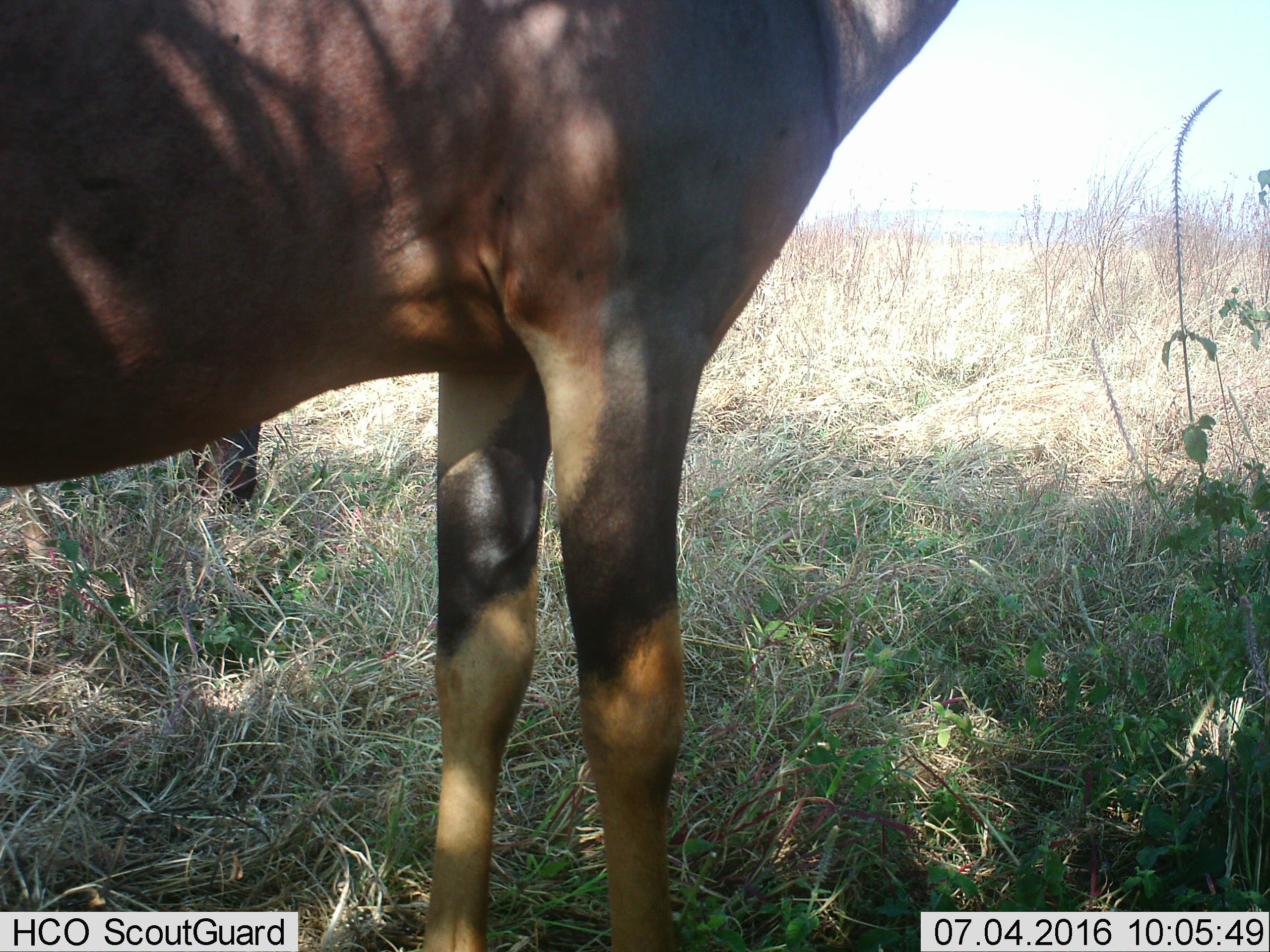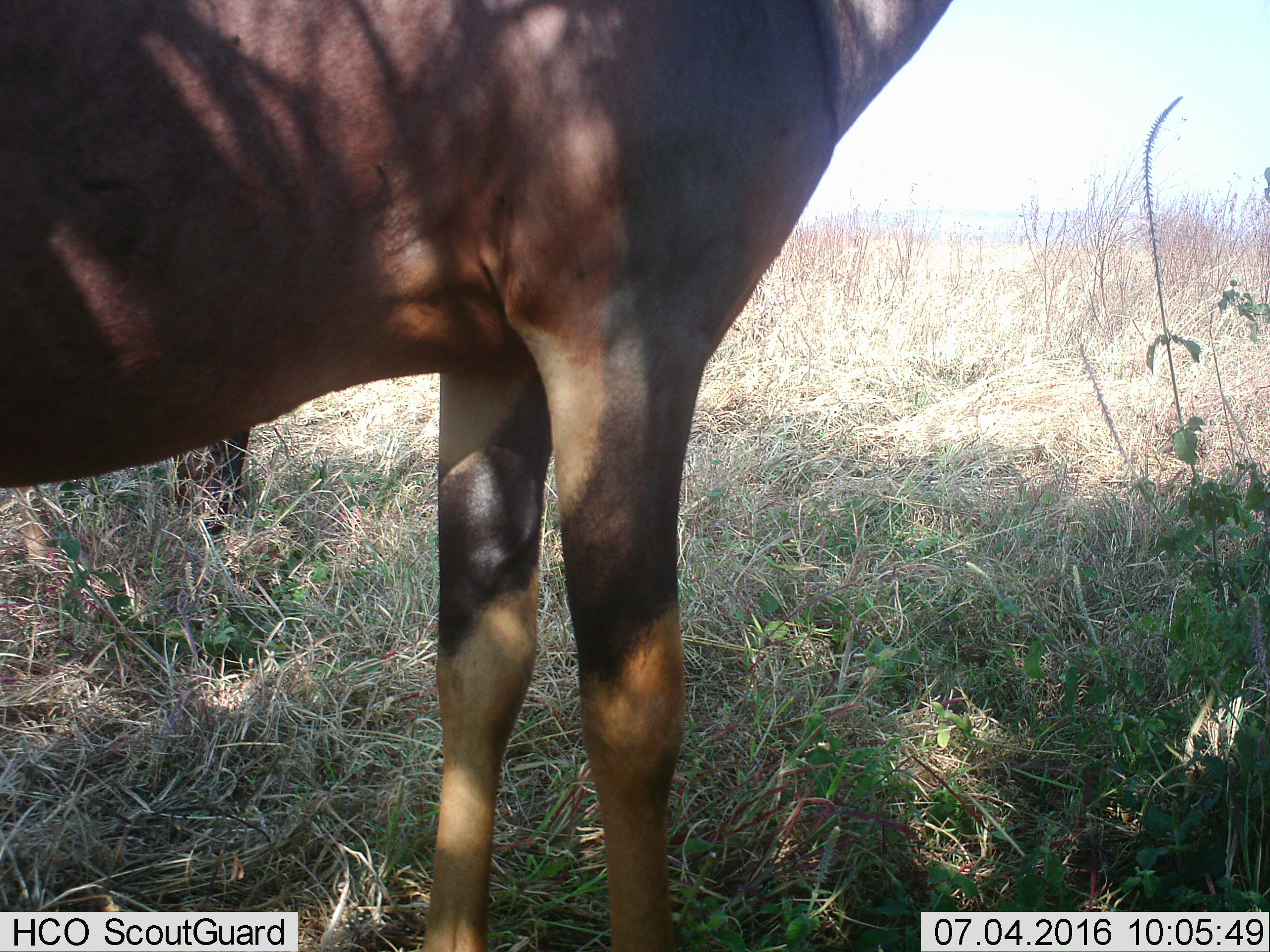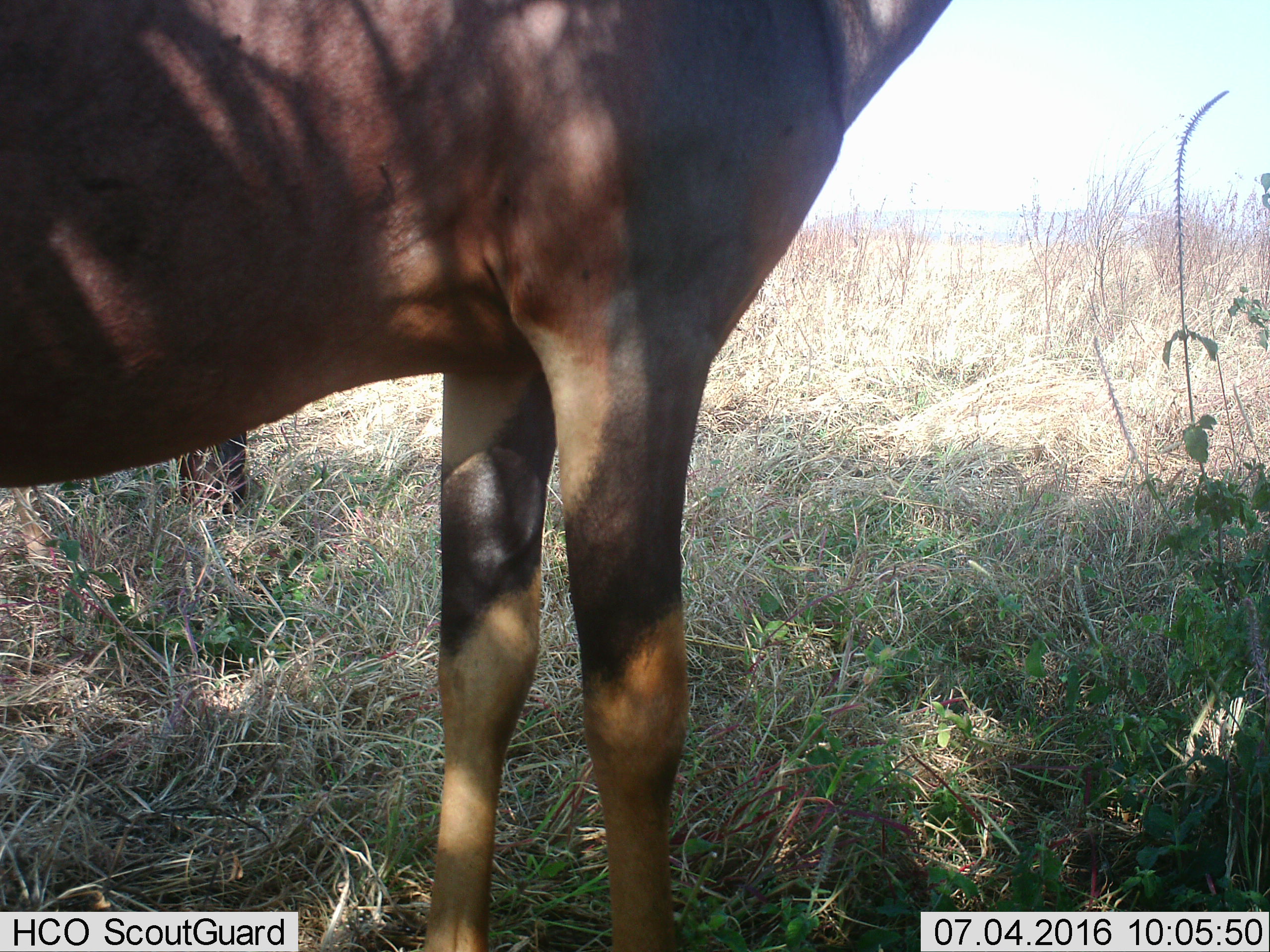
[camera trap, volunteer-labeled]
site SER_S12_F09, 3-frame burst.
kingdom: Animalia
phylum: Chordata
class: Mammalia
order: Artiodactyla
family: Bovidae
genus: Damaliscus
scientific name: Damaliscus lunatus jimela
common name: topi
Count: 2.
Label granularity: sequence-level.